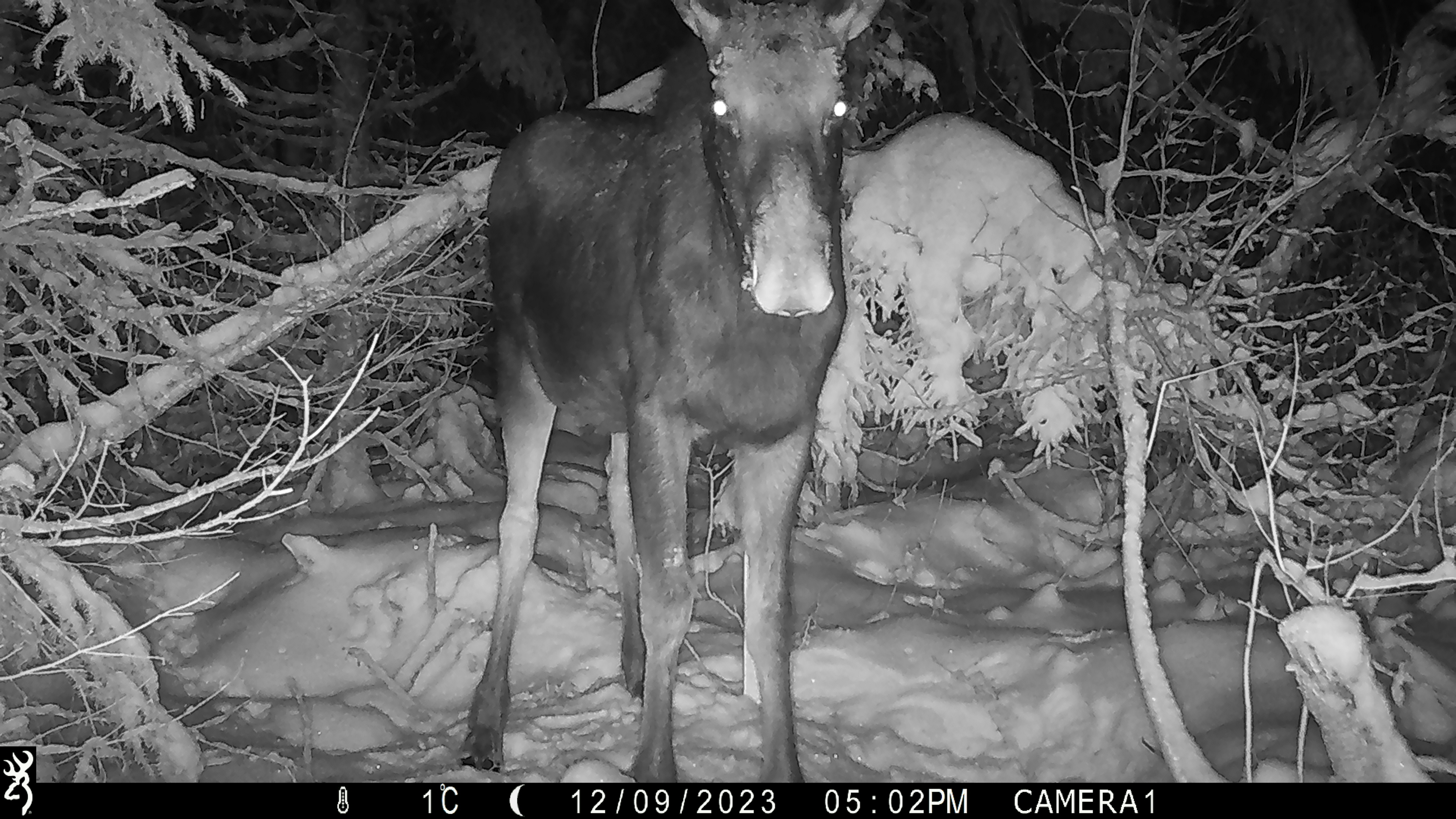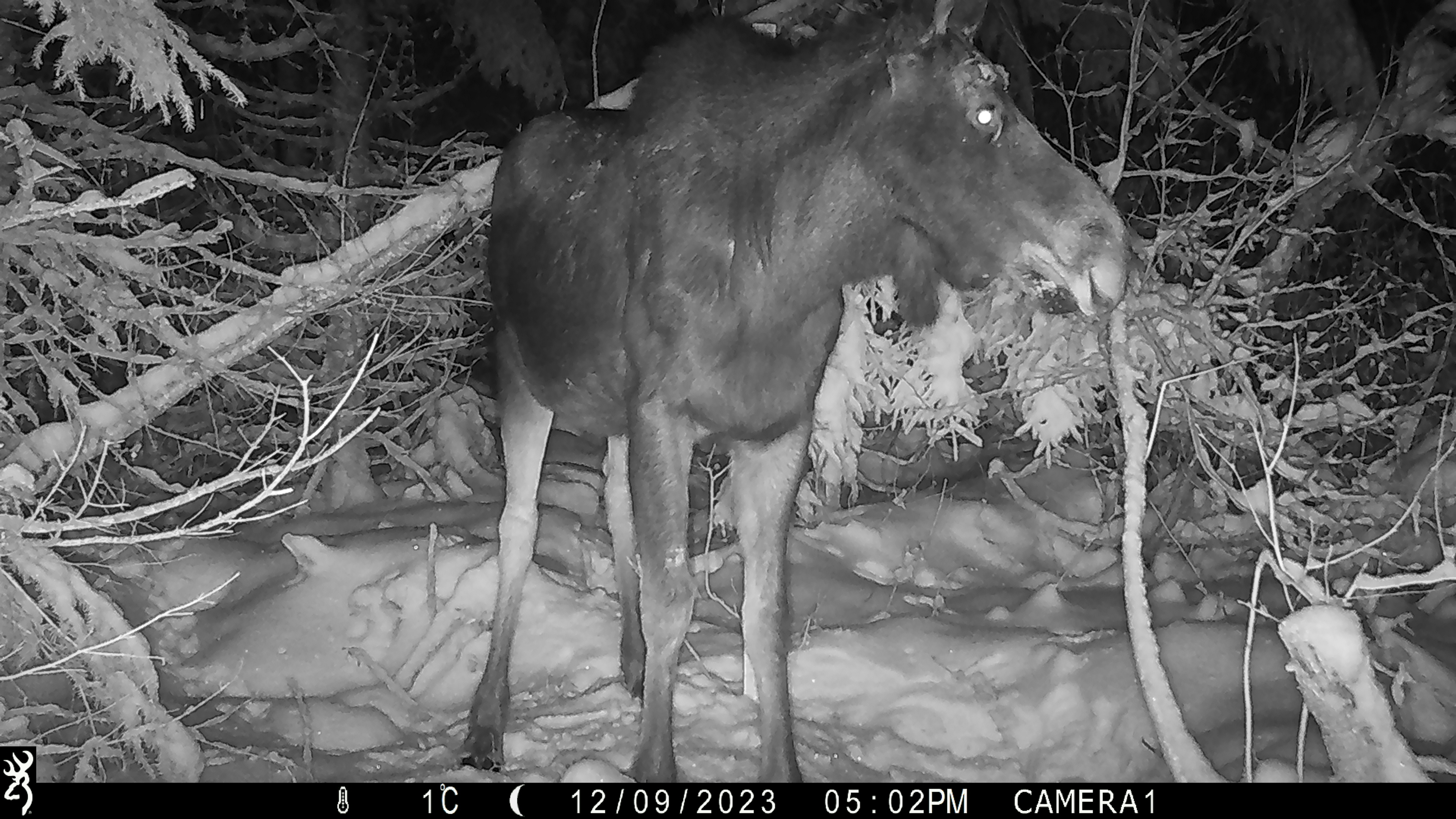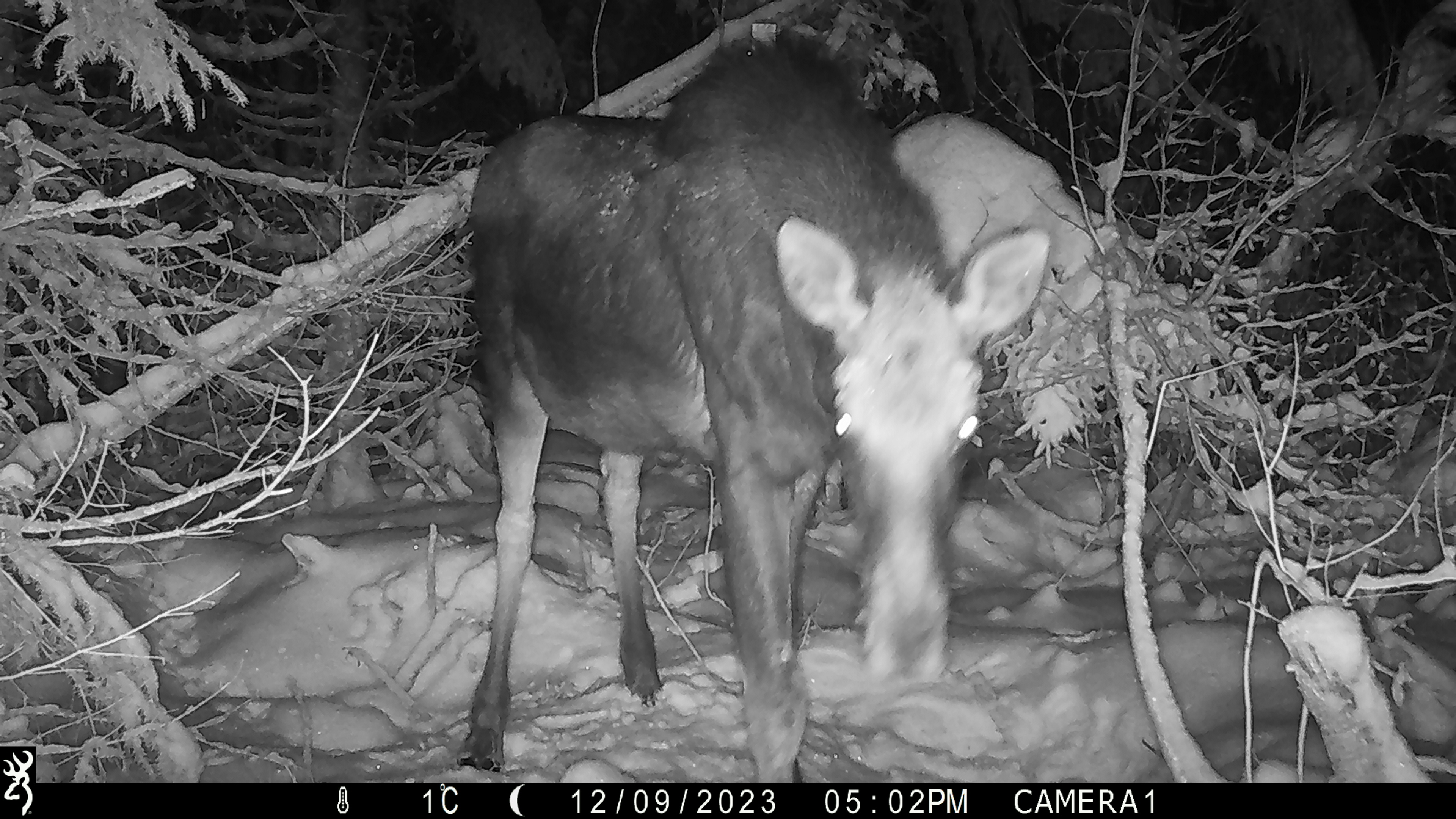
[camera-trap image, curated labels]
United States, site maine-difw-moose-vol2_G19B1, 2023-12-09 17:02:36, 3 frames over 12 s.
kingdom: Animalia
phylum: Chordata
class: Mammalia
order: Artiodactyla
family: Cervidae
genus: Alces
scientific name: Alces alces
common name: moose